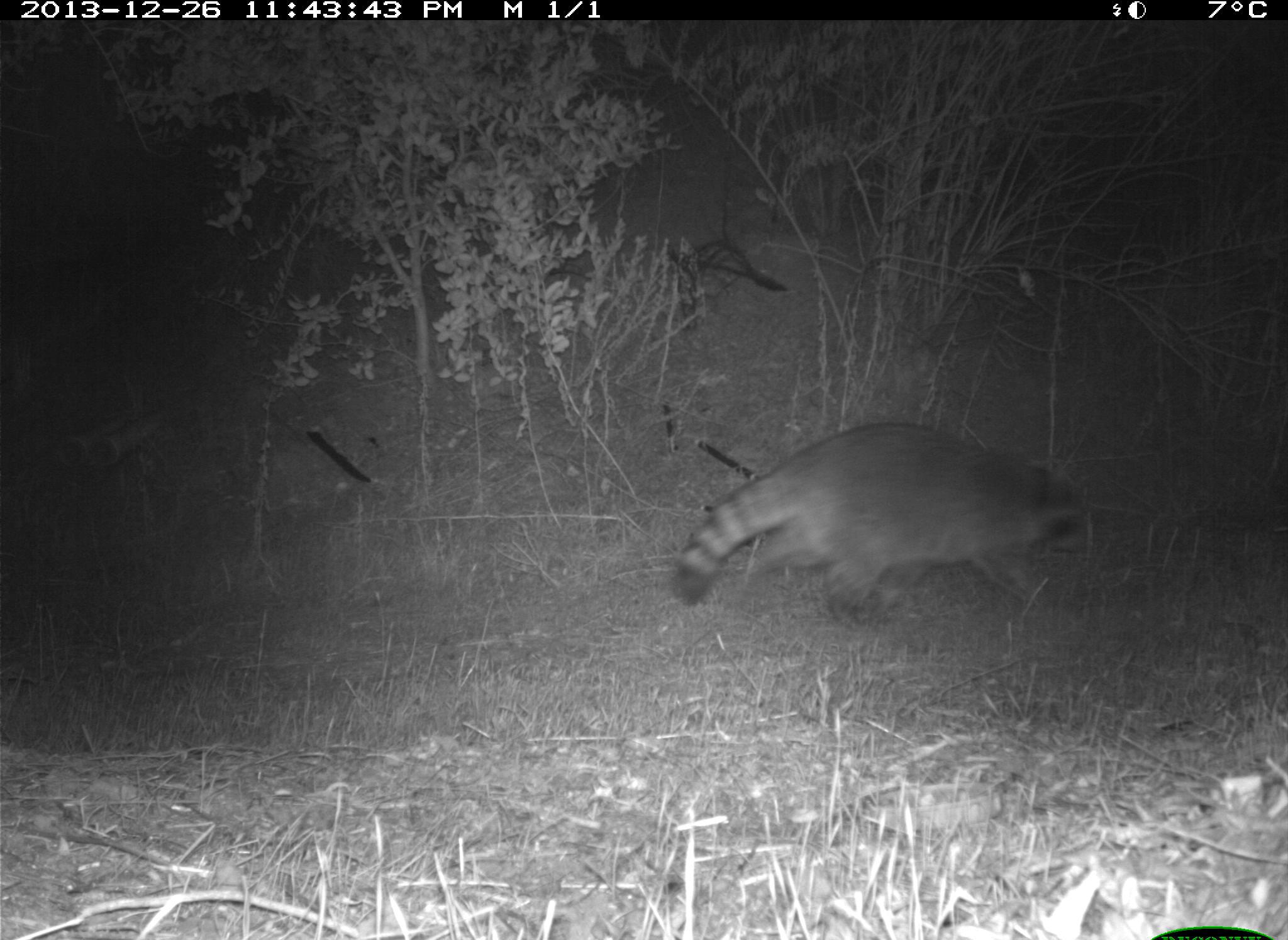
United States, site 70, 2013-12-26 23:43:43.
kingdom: Animalia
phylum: Chordata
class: Mammalia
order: Carnivora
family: Procyonidae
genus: Procyon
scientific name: Procyon lotor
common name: raccoon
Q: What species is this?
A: Raccoon (Procyon lotor).